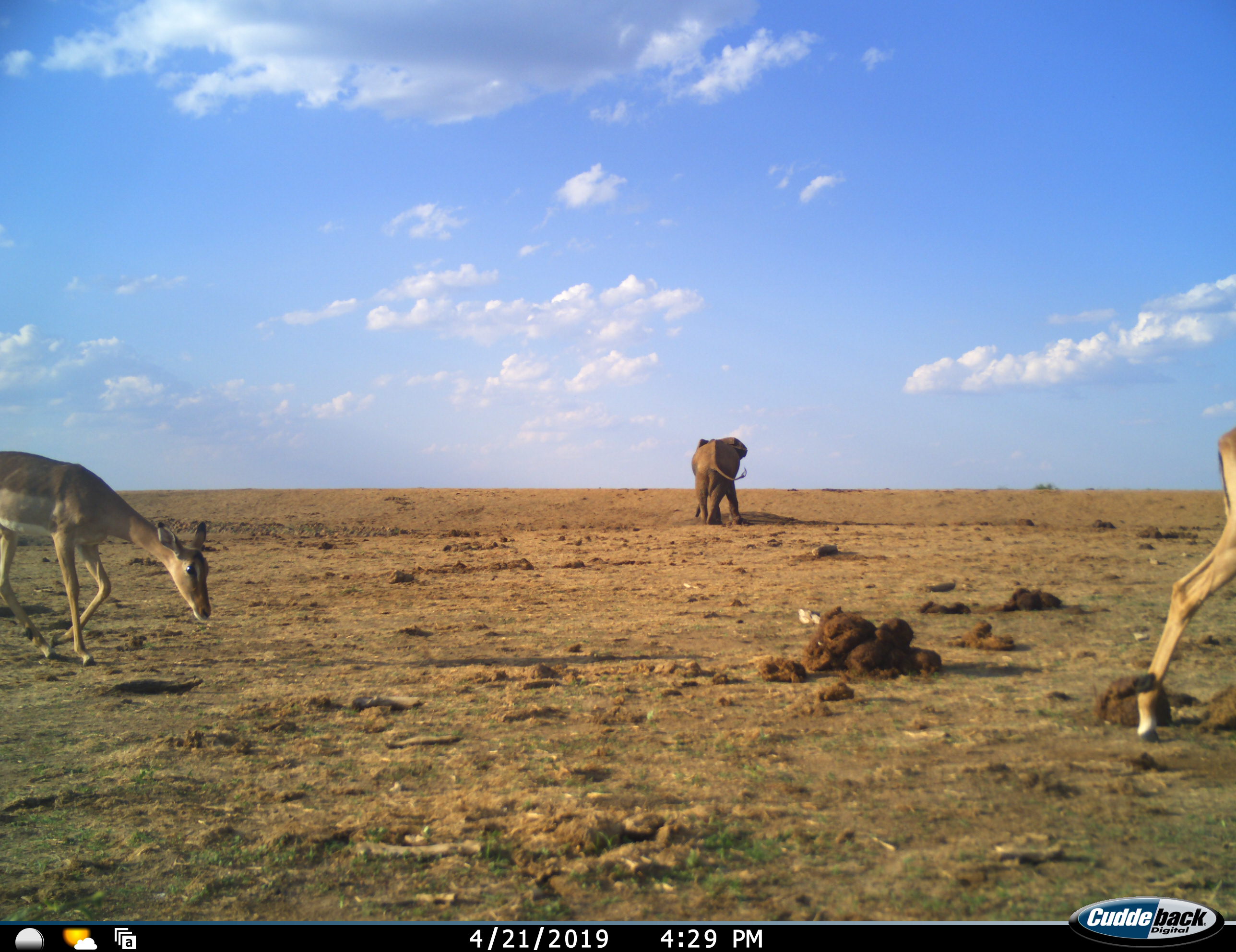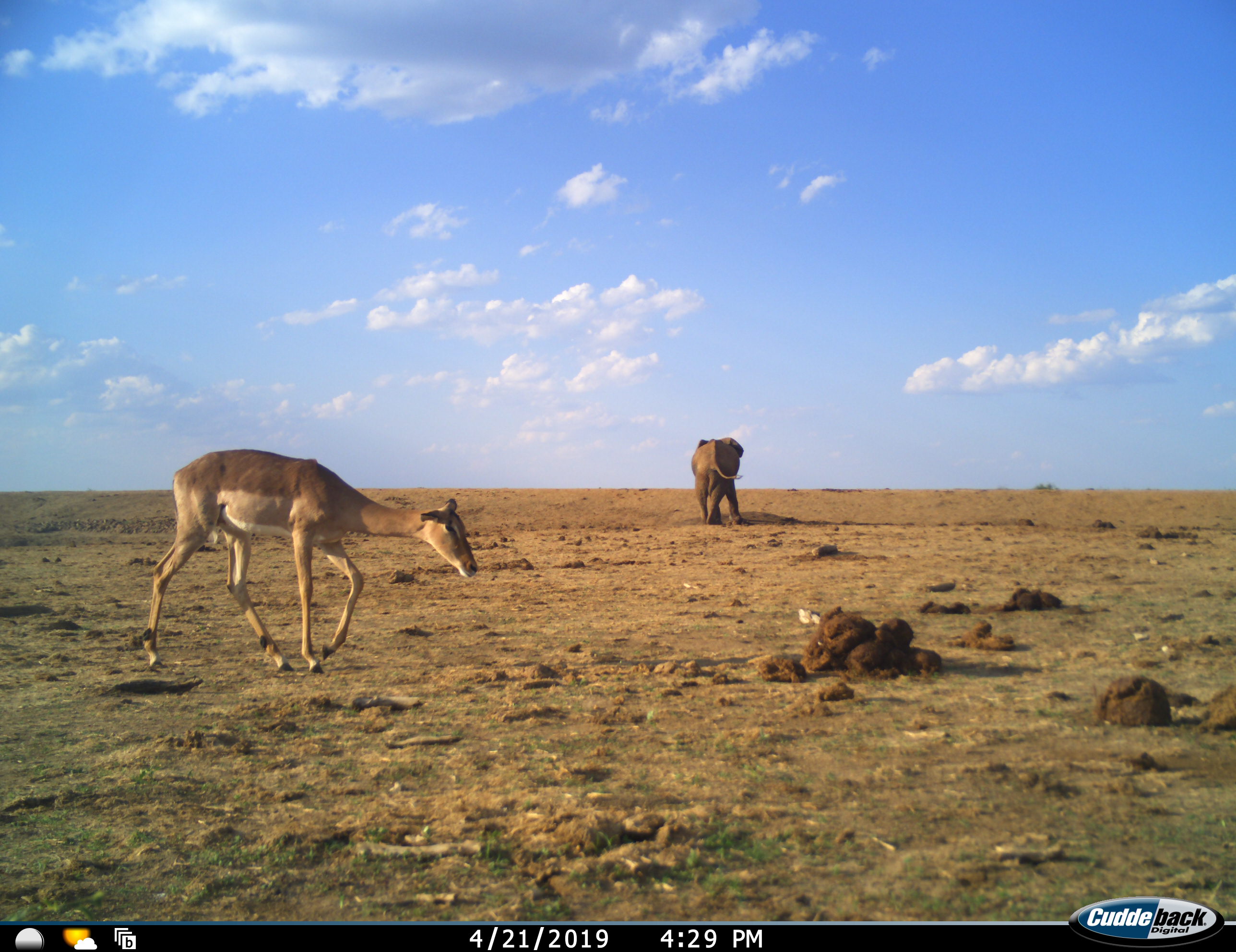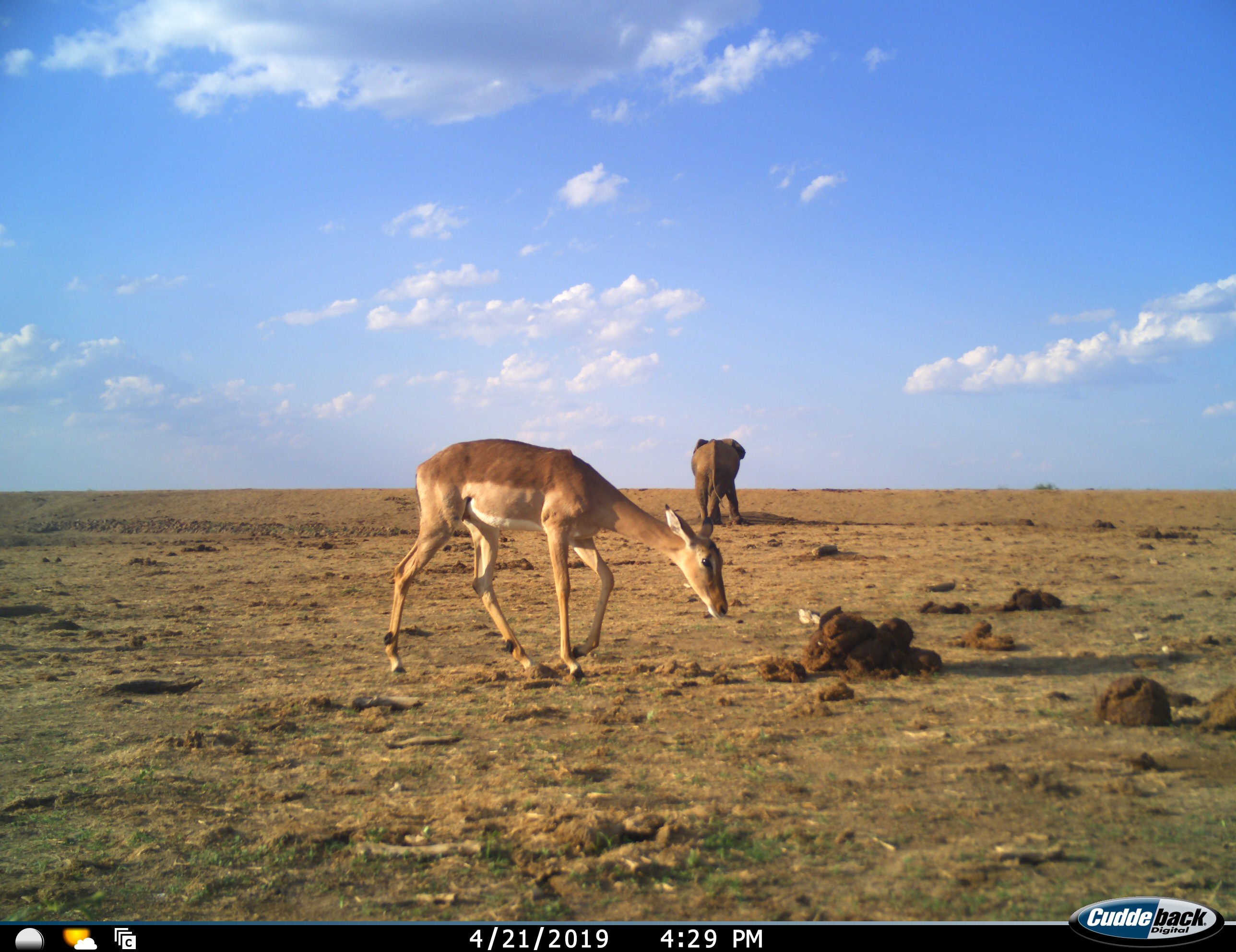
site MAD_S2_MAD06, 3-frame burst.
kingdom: Animalia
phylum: Chordata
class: Mammalia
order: Proboscidea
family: Elephantidae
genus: Loxodonta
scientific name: Loxodonta africana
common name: african bush elephant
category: elephant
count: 1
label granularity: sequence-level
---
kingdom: Animalia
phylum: Chordata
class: Mammalia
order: Artiodactyla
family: Bovidae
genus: Aepyceros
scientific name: Aepyceros melampus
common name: impala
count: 2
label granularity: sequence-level